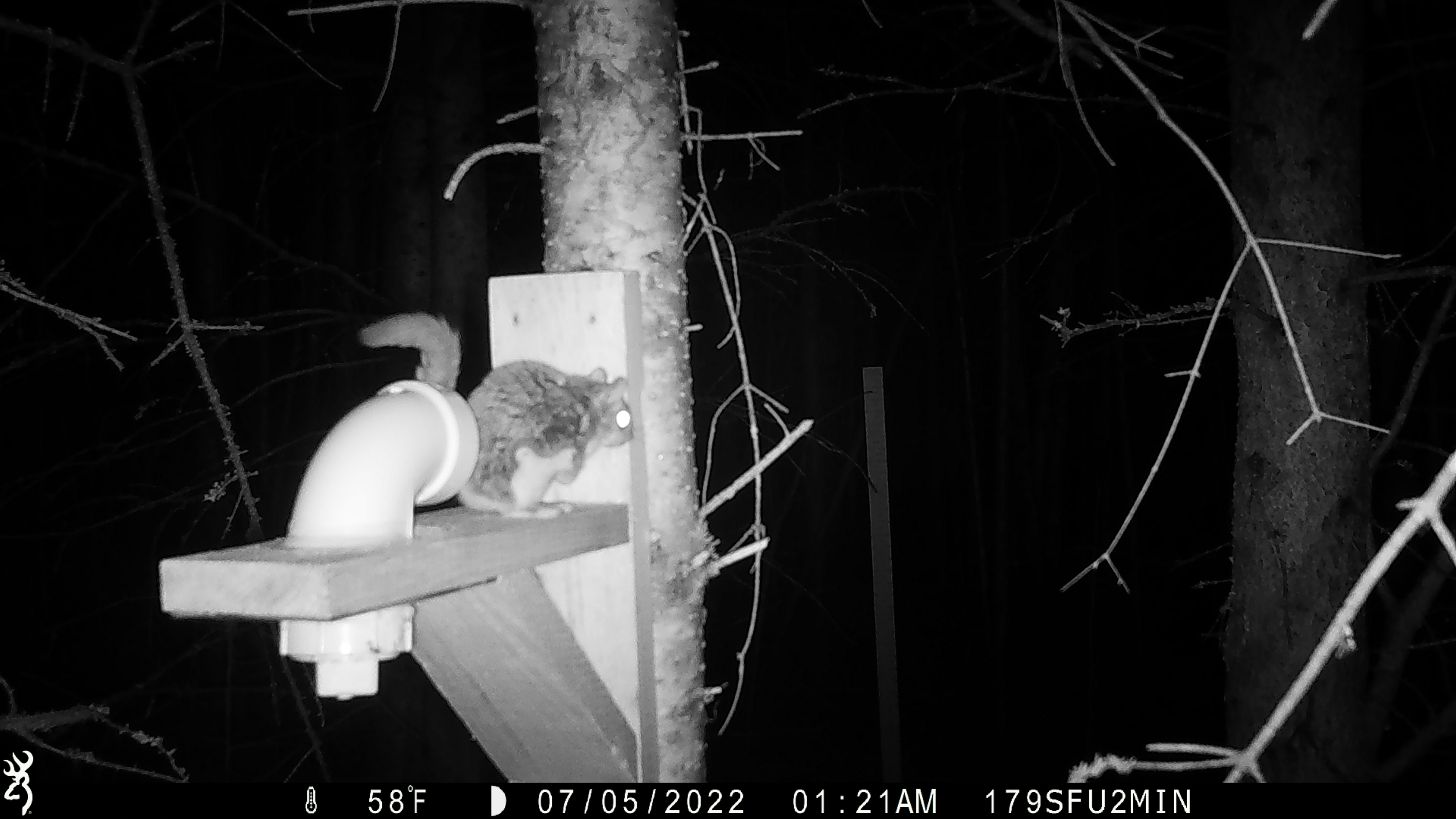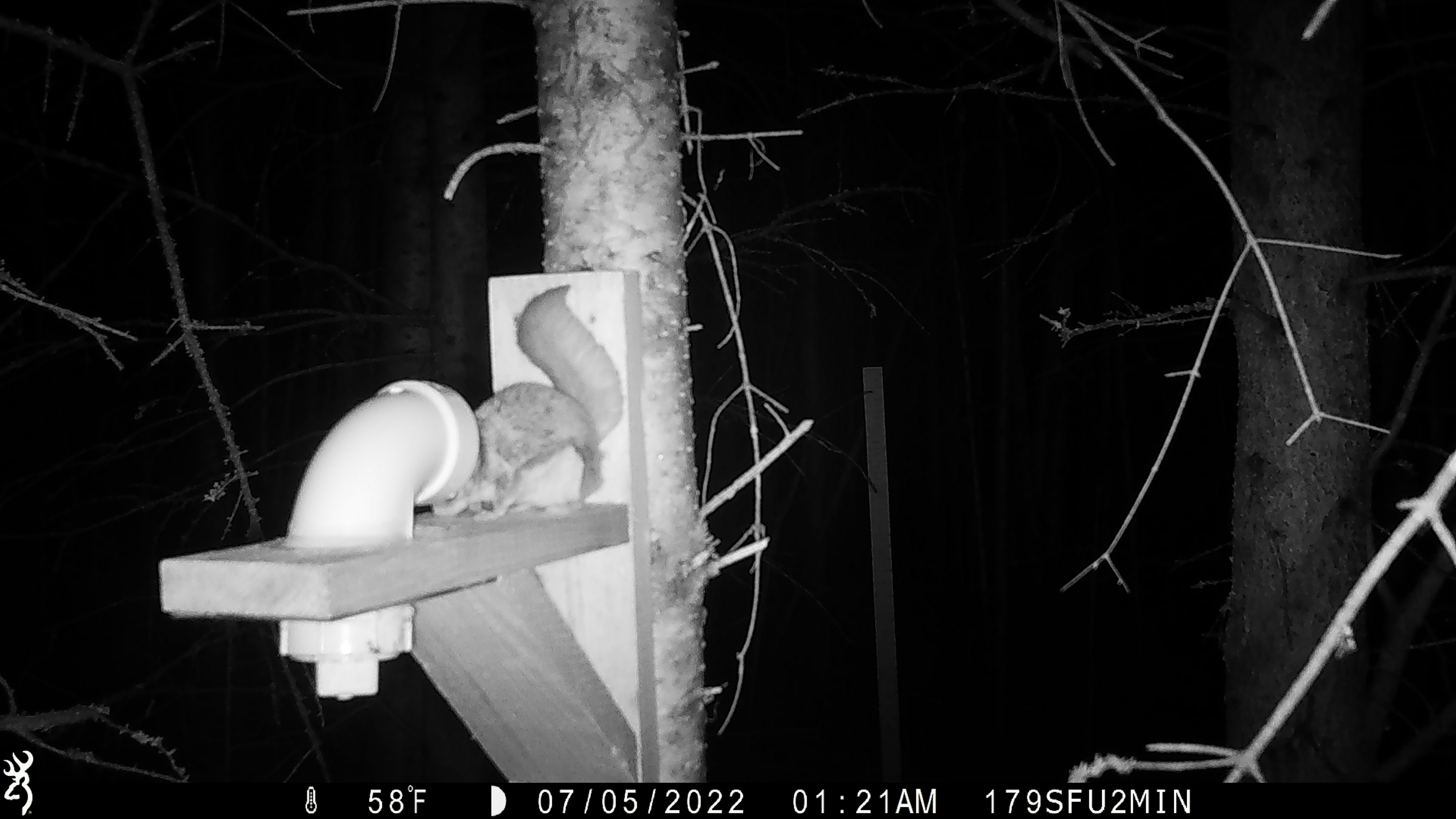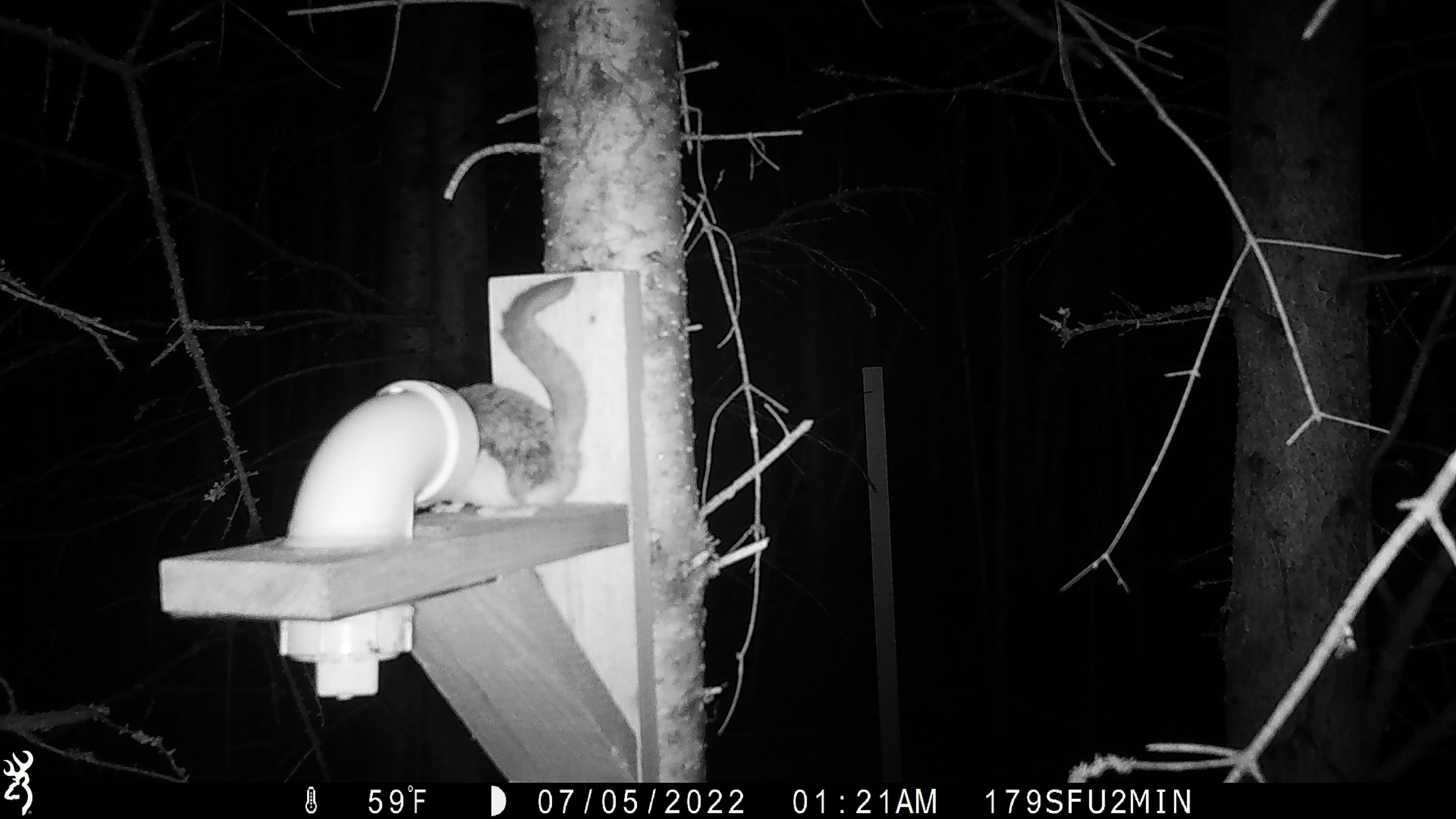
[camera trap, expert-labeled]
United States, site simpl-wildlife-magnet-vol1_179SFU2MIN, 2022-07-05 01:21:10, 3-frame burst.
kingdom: Animalia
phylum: Chordata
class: Mammalia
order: Rodentia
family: Sciuridae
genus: Glaucomys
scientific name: Glaucomys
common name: flying squirrel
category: flying squirrel sp.